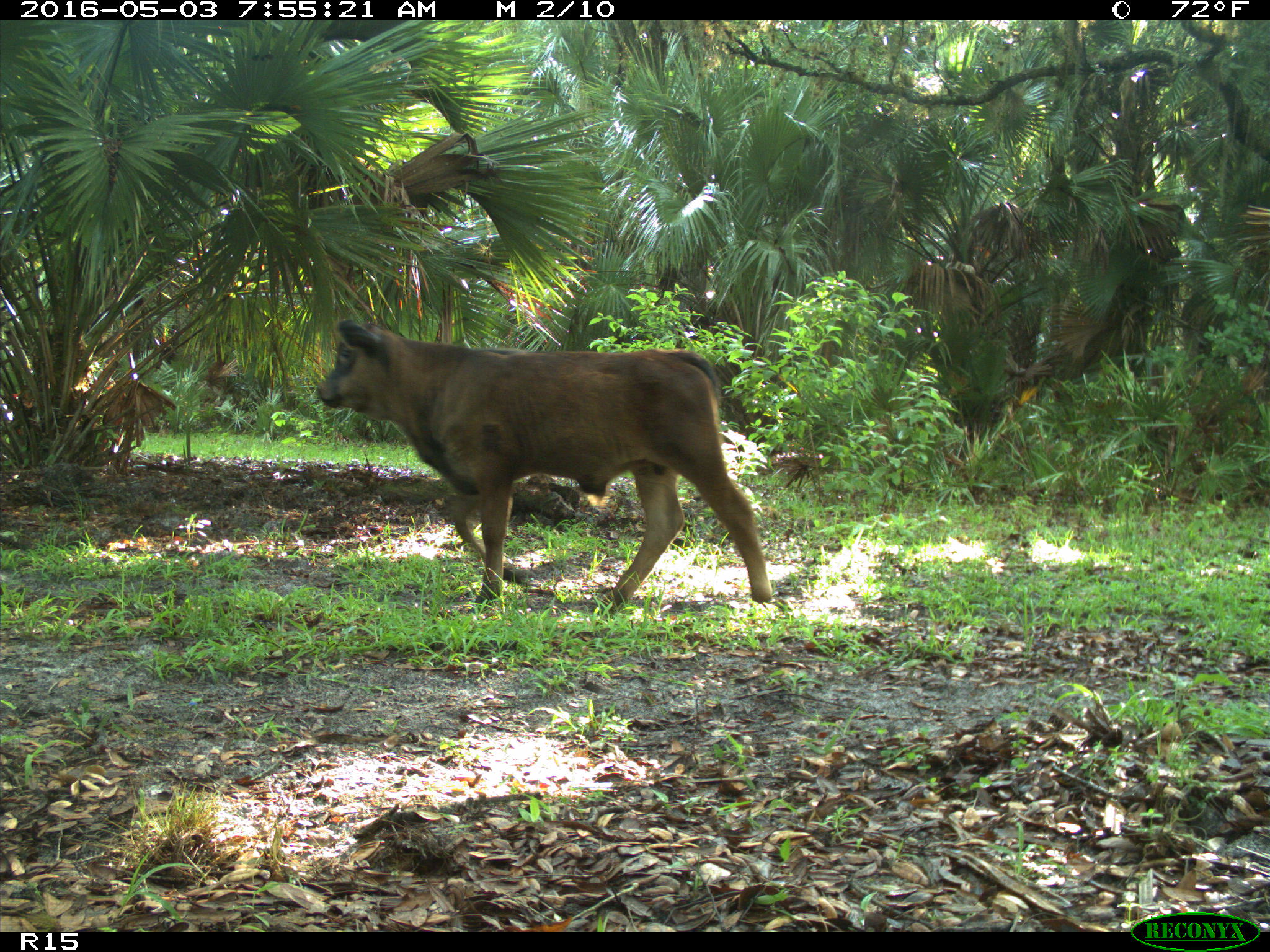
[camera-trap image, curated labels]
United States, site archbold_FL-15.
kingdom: Animalia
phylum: Chordata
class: Mammalia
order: Artiodactyla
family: Bovidae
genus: Bos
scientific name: Bos taurus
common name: domestic cow